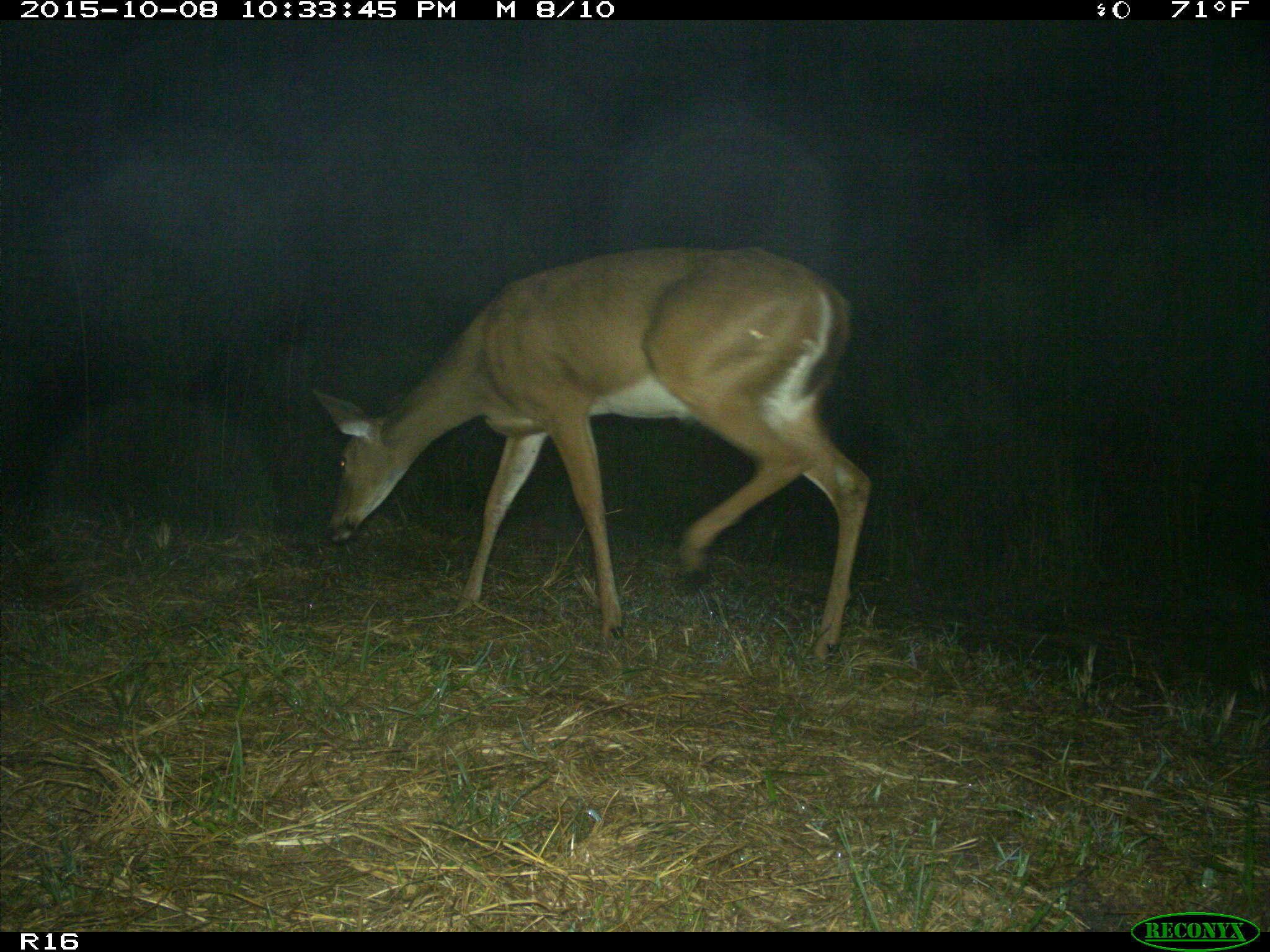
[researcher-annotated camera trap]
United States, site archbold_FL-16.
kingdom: Animalia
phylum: Chordata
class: Mammalia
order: Artiodactyla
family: Cervidae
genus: Odocoileus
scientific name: Odocoileus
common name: deer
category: unidentified deer